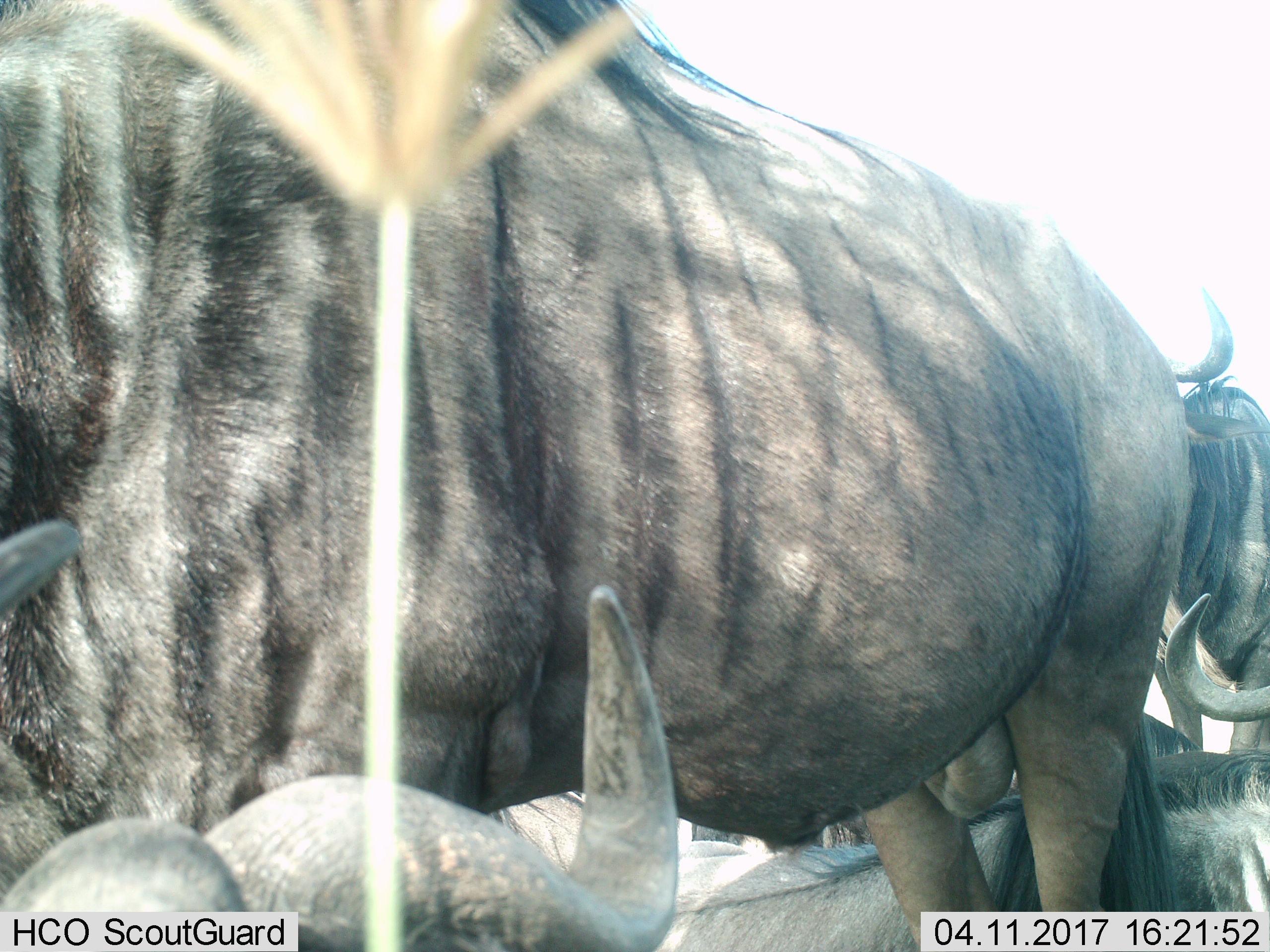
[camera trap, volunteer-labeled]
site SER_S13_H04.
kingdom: Animalia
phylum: Chordata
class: Mammalia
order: Artiodactyla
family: Bovidae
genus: Connochaetes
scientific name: Connochaetes taurinus taurinus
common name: blue wildebeest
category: wildebeestblue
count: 5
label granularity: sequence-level